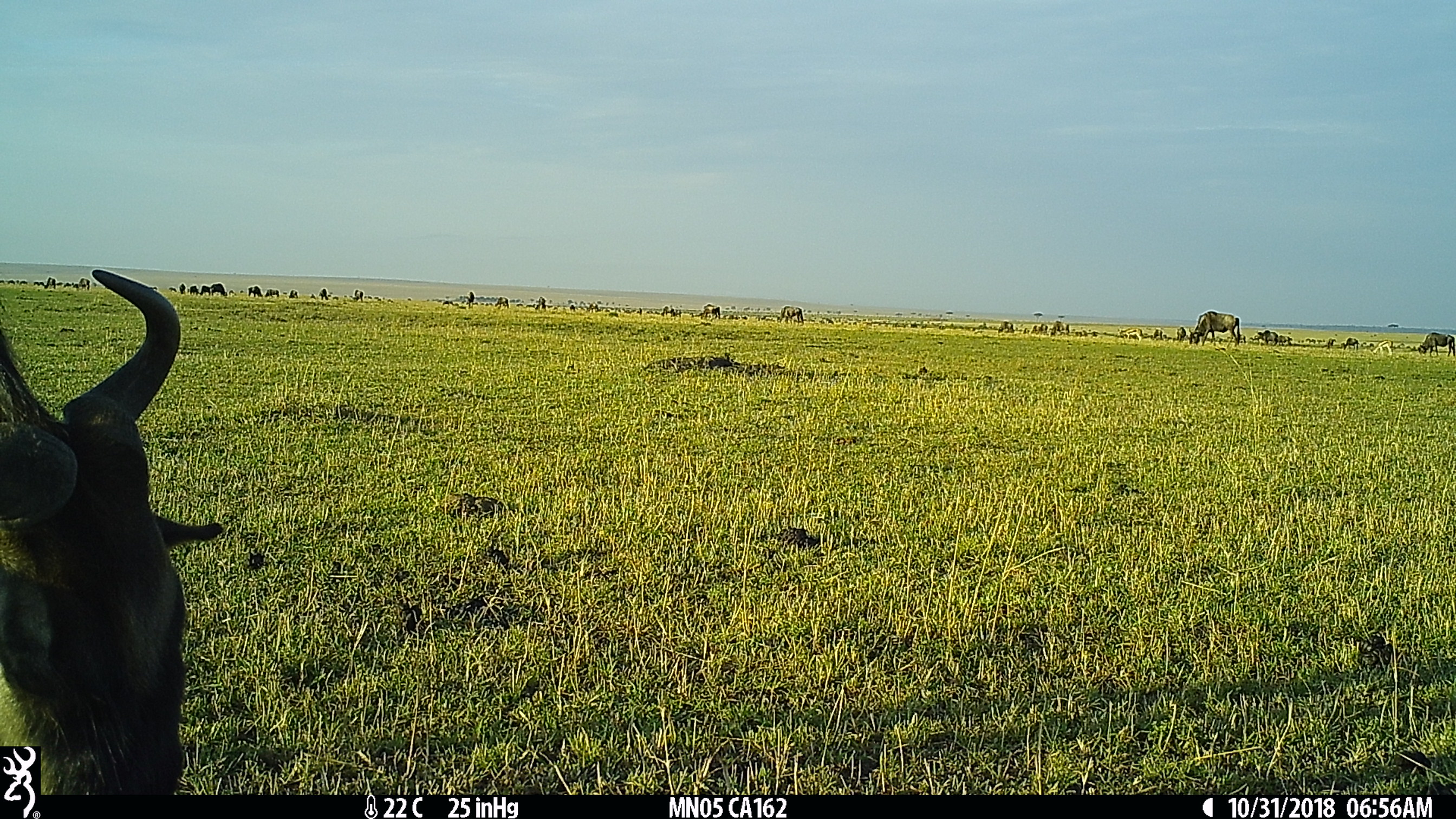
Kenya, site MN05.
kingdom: Animalia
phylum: Chordata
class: Mammalia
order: Artiodactyla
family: Bovidae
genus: Connochaetes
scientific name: Connochaetes taurinus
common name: blue wildebeest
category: wildebeest